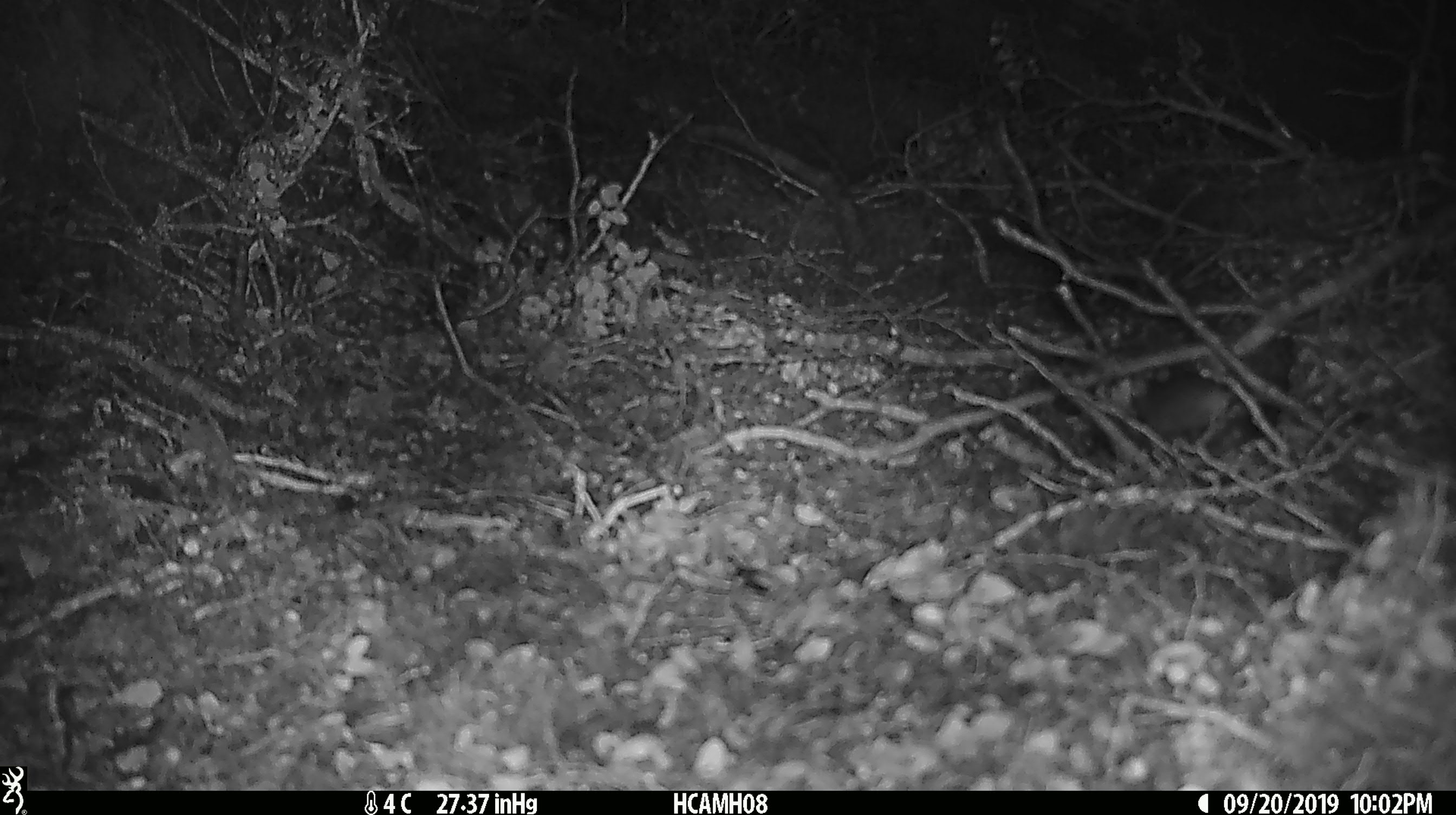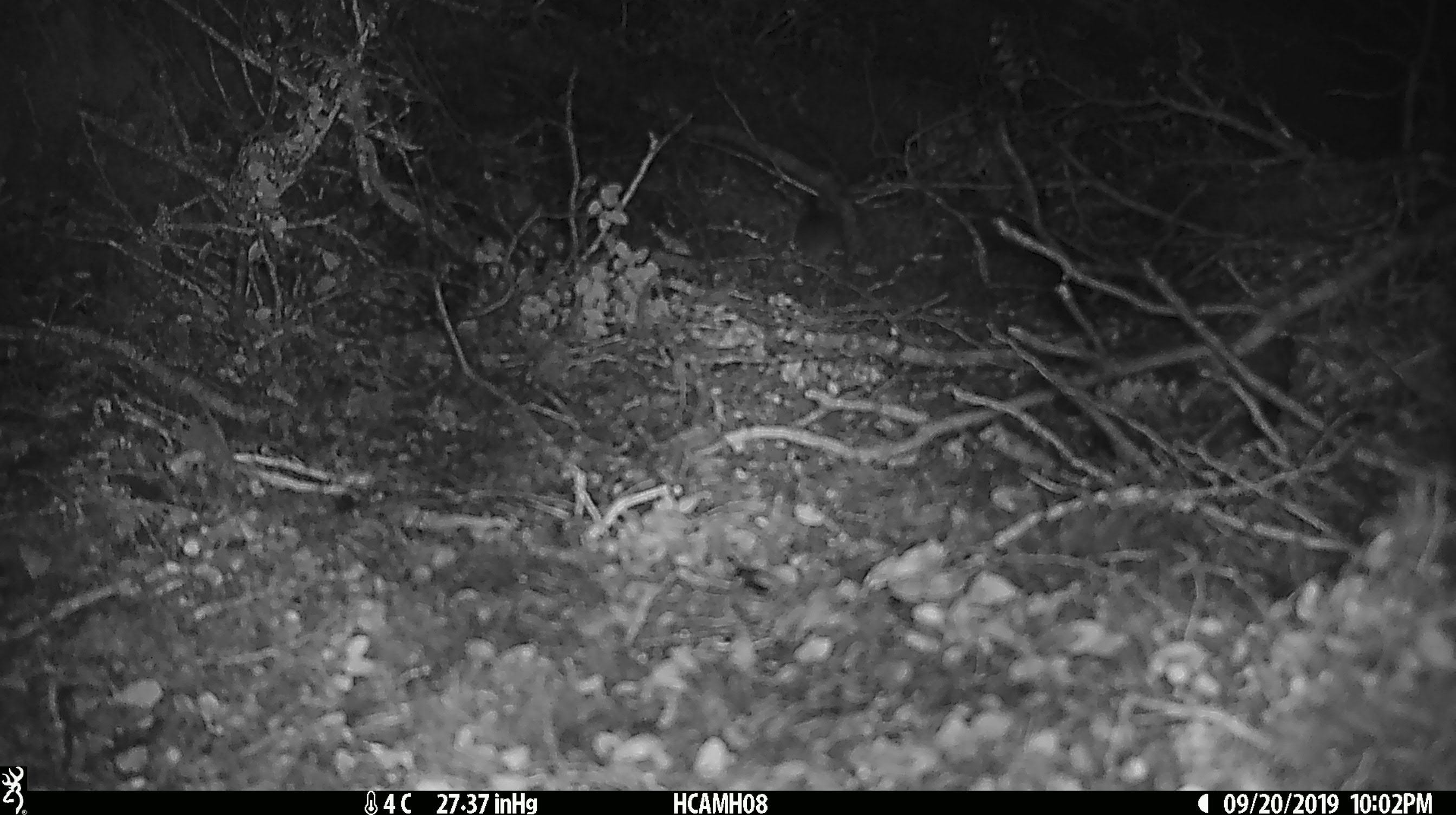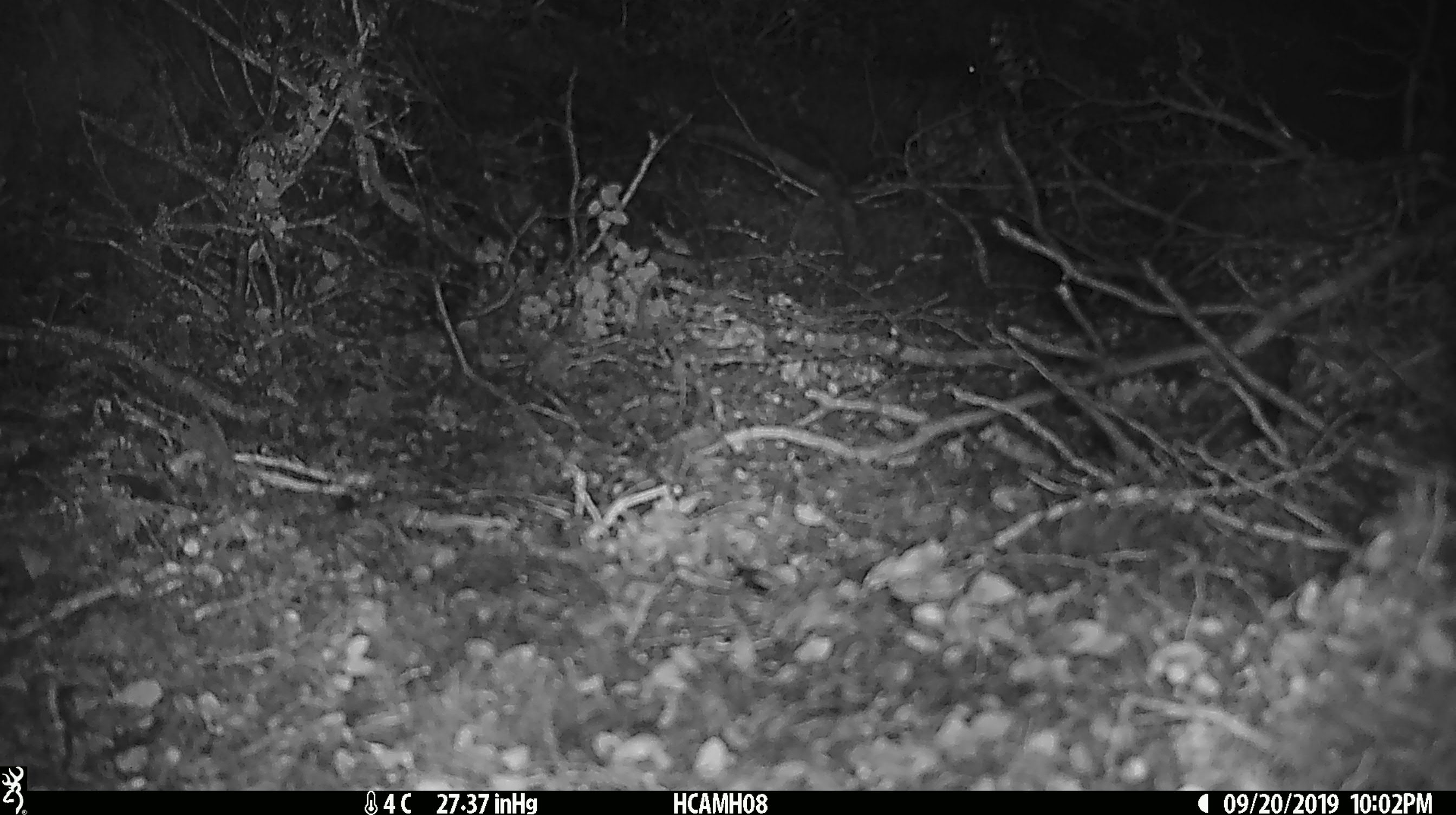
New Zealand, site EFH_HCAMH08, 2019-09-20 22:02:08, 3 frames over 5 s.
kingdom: Animalia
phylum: Chordata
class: Mammalia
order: Rodentia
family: Muridae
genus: Mus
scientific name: Mus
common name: mouse